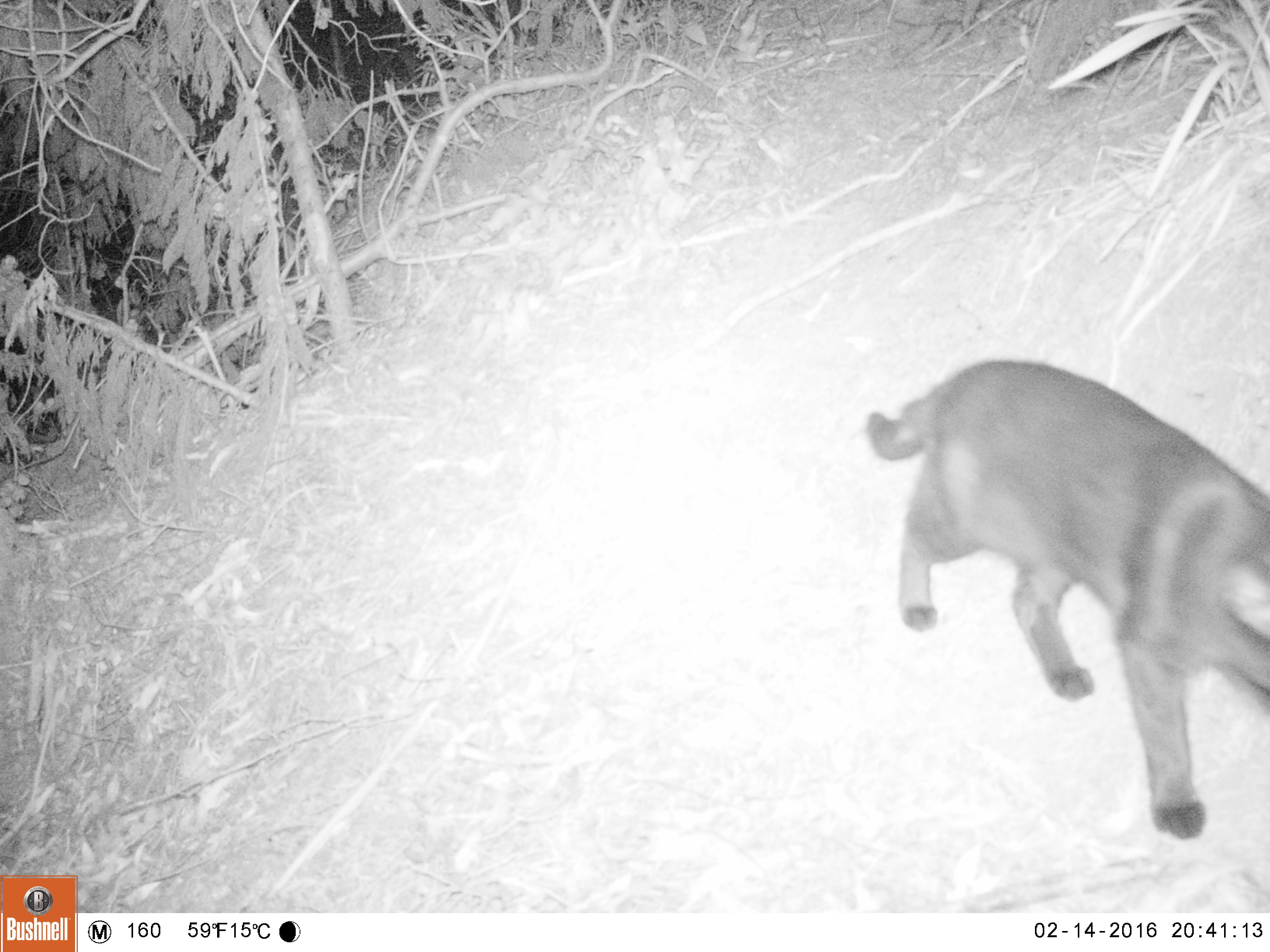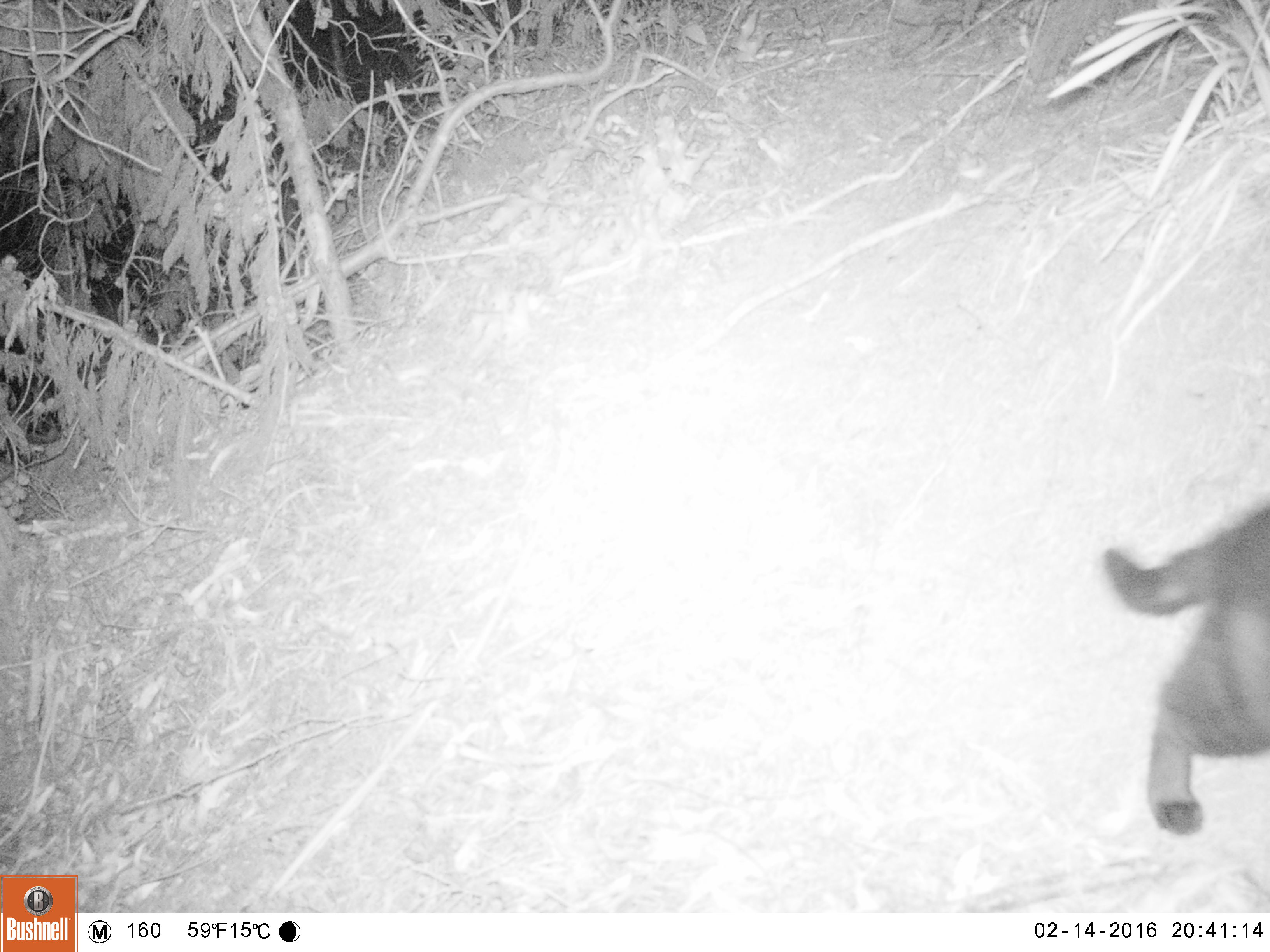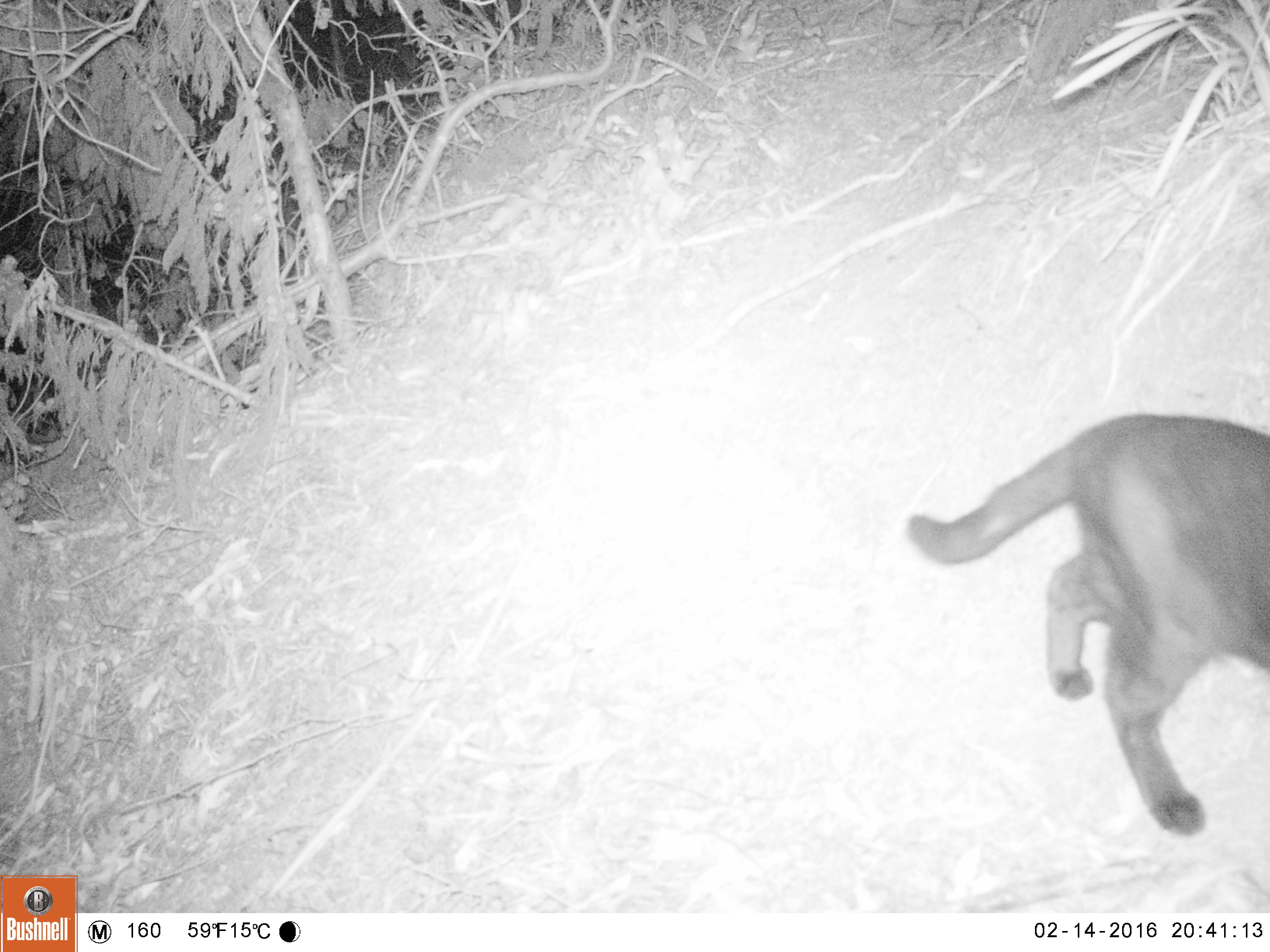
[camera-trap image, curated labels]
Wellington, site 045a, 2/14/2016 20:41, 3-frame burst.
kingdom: Animalia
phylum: Chordata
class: Mammalia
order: Carnivora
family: Felidae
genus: Felis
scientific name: Felis catus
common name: cat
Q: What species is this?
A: Cat (Felis catus).